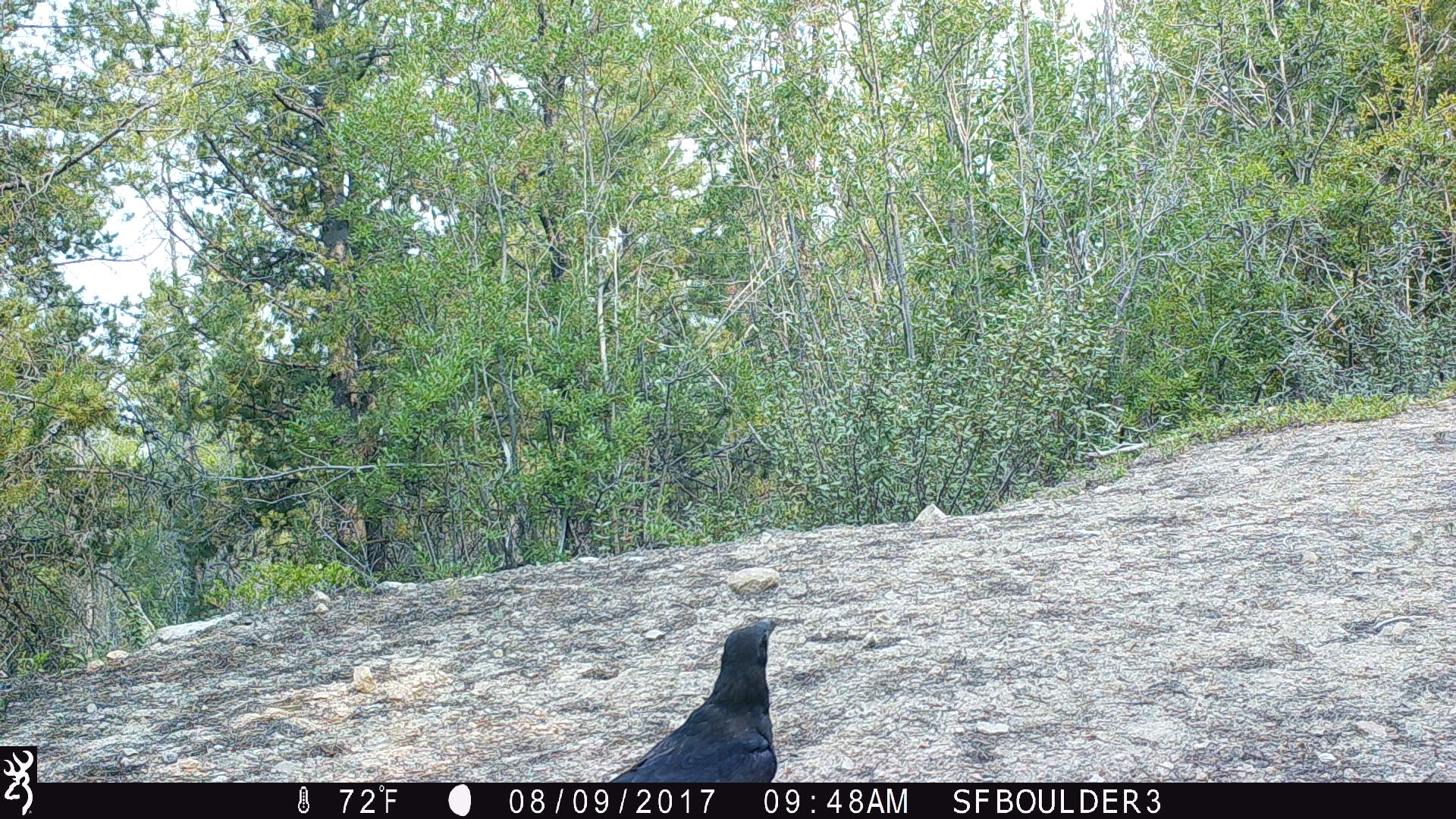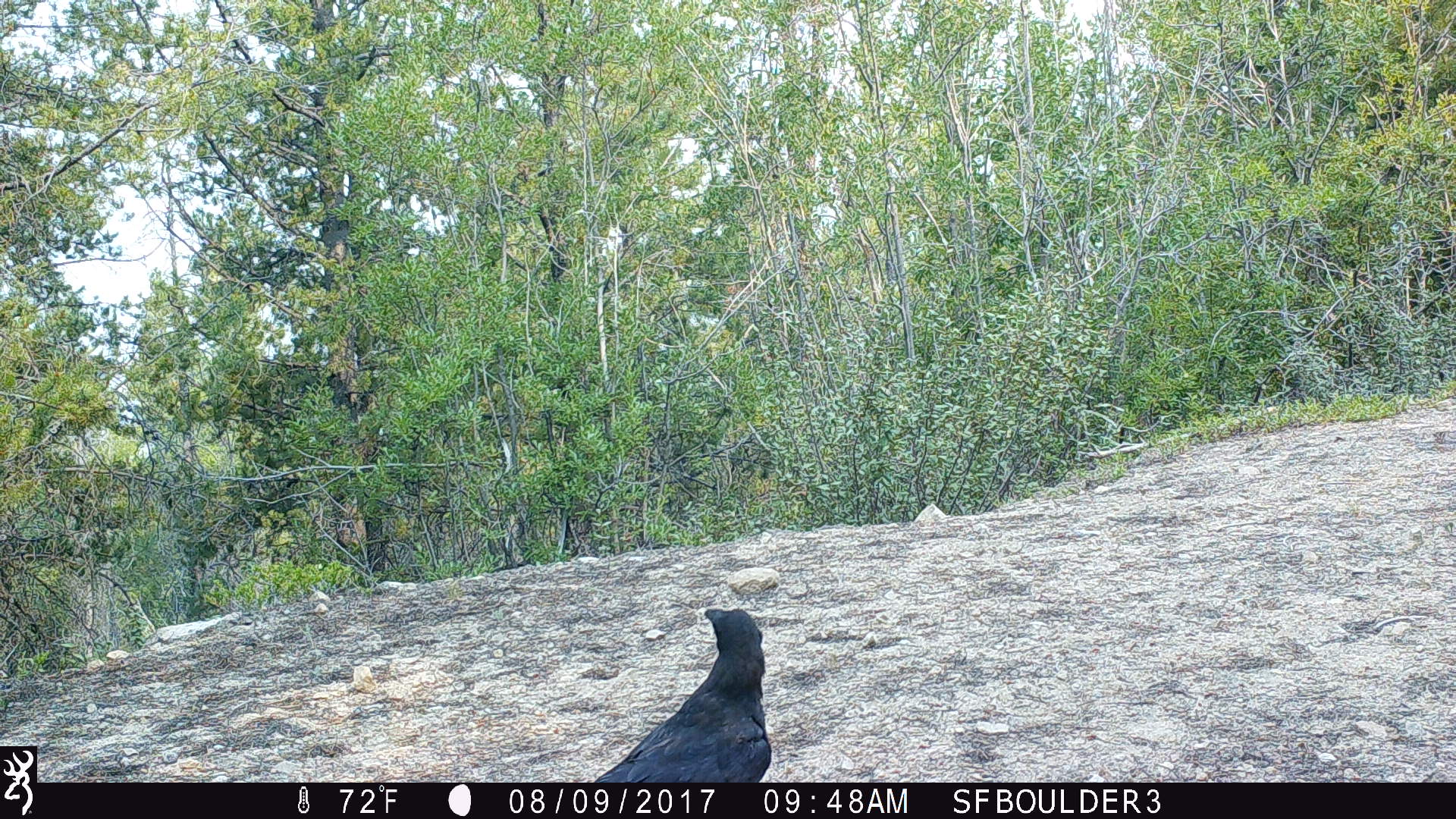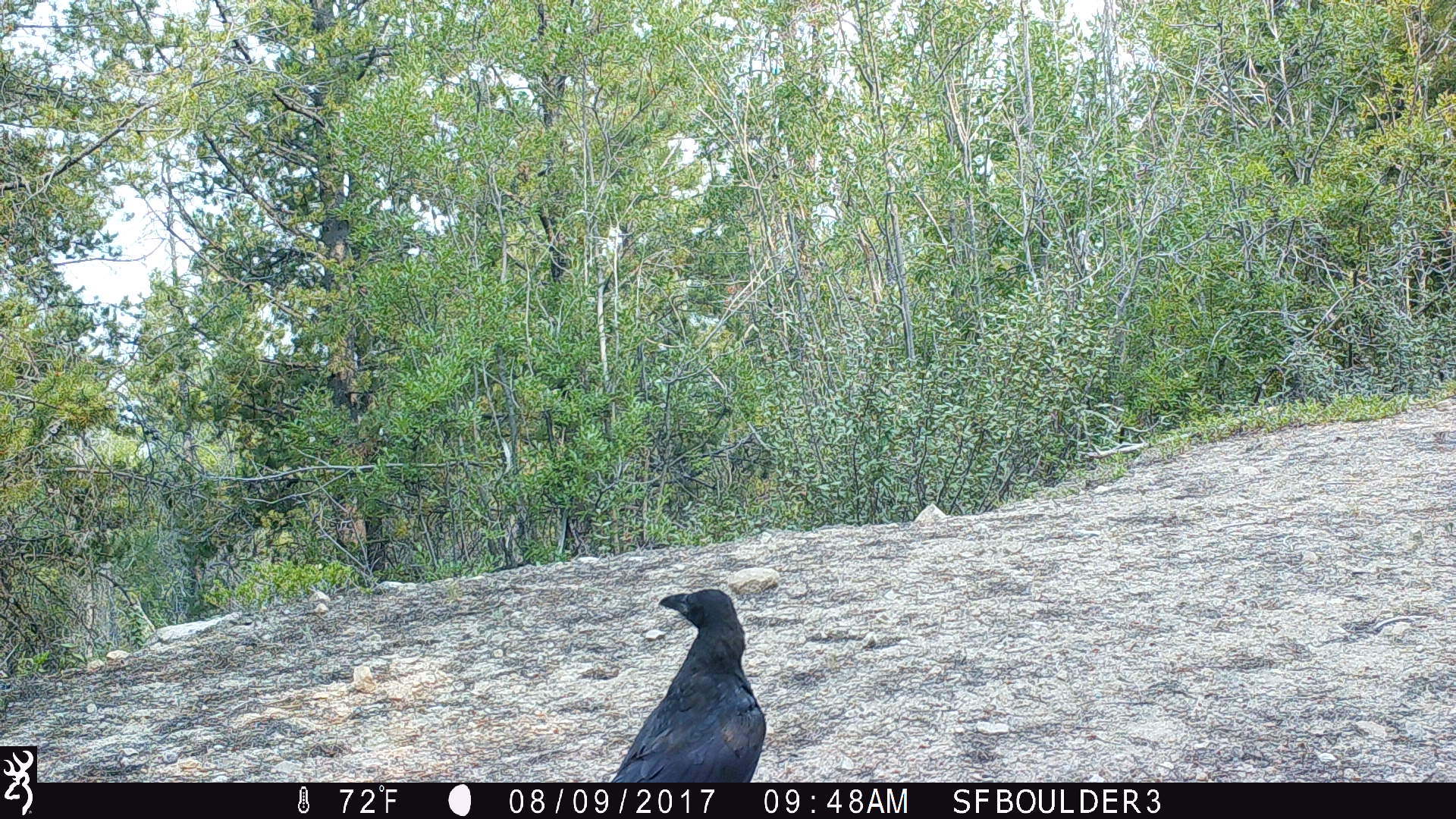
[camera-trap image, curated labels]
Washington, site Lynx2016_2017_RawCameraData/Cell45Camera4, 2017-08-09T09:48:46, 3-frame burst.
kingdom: Animalia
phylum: Chordata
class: Aves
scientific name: Aves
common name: birds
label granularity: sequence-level